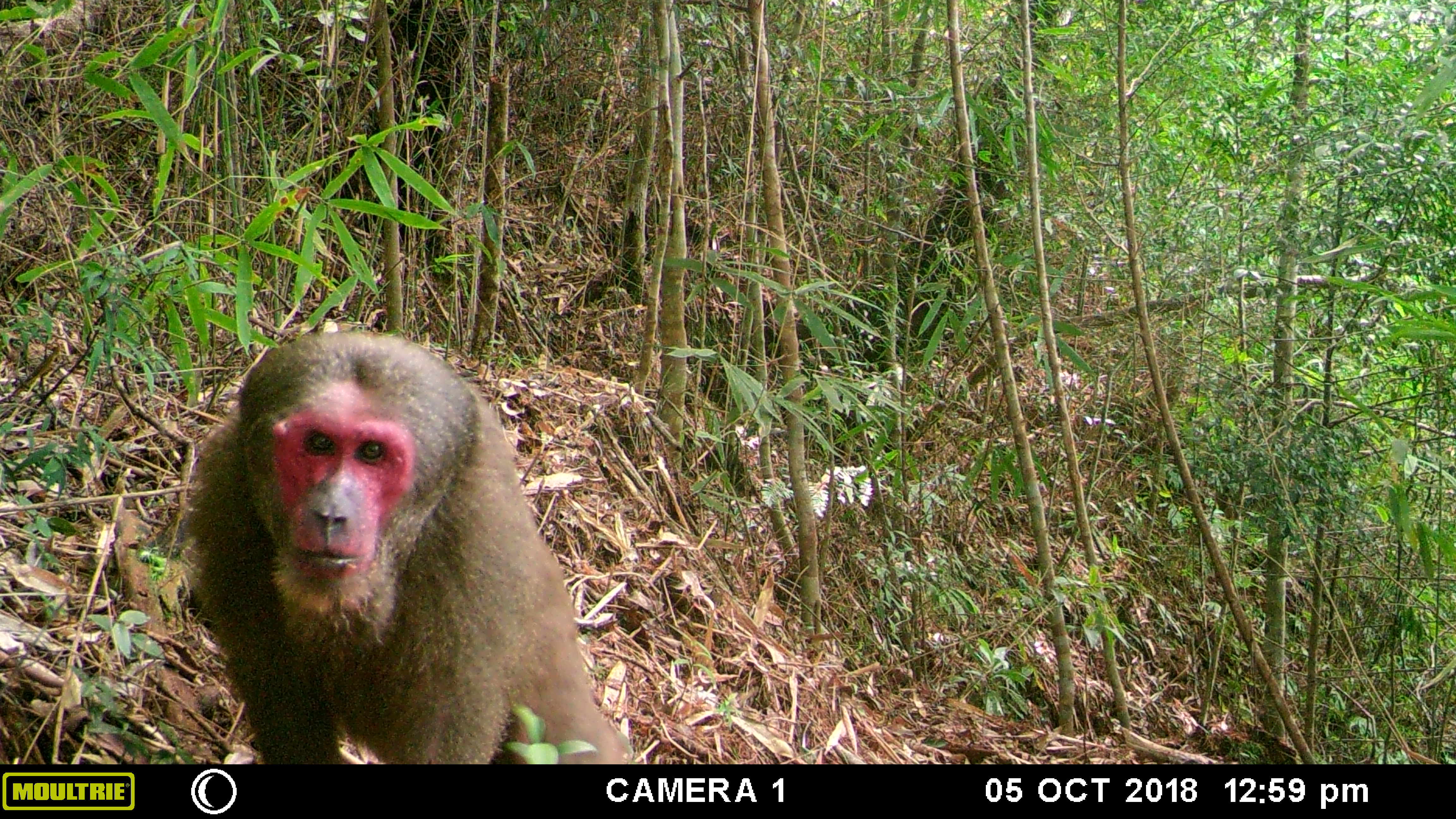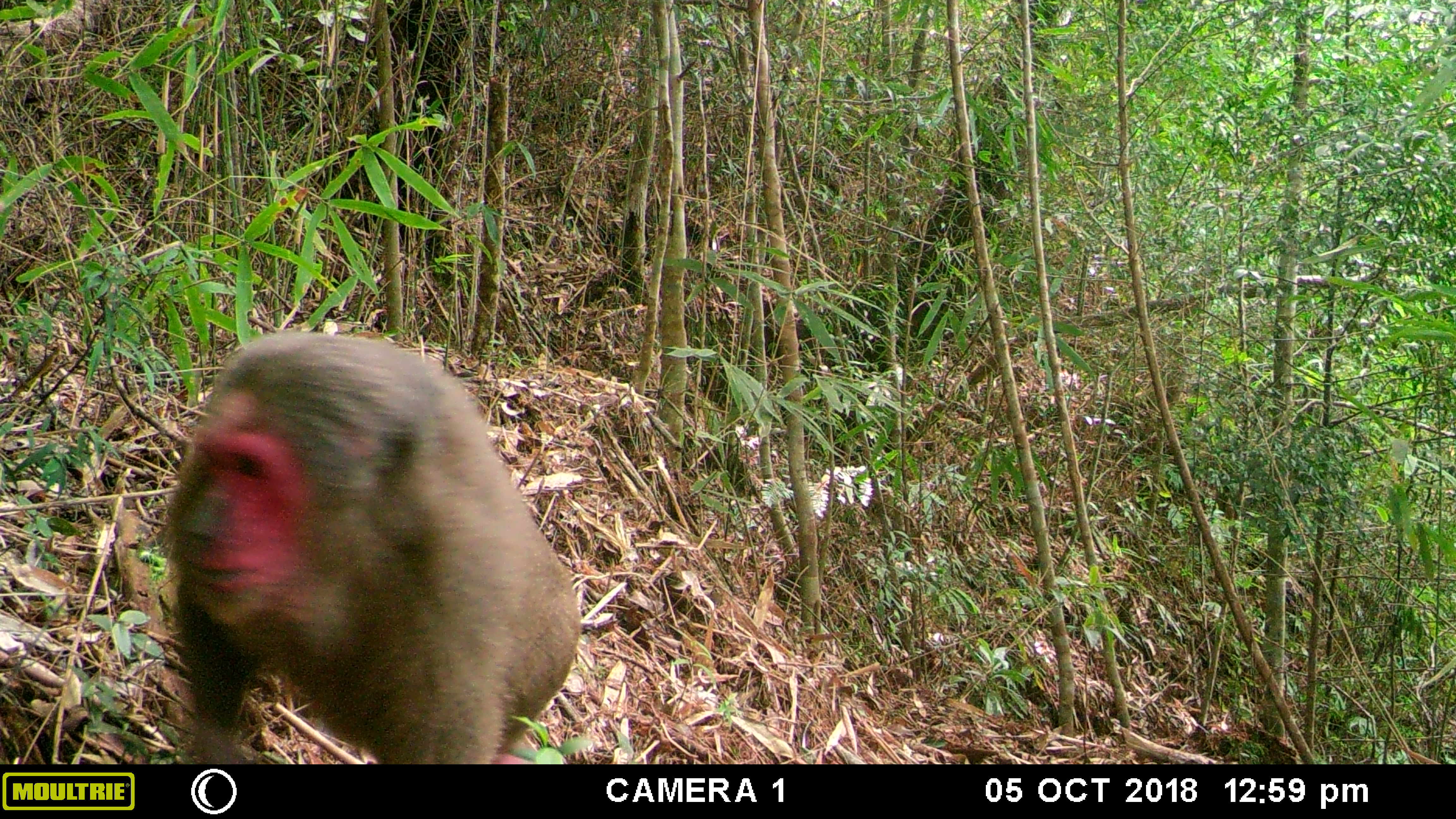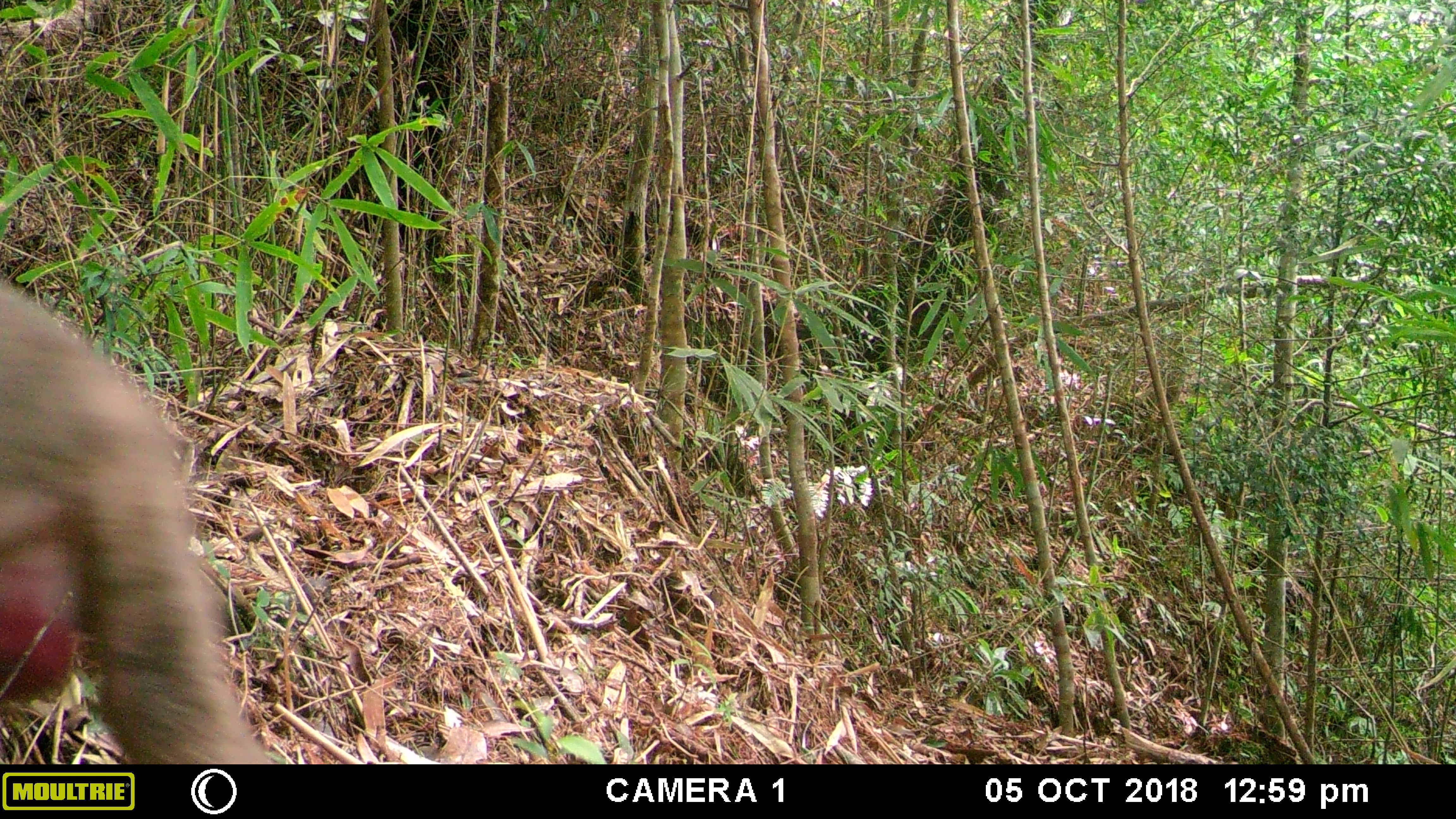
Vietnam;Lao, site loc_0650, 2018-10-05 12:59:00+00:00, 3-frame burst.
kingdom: Animalia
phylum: Chordata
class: Mammalia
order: Primates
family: Cercopithecidae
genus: Macaca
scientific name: Macaca arctoides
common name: stump-tailed macaque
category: stump tailed macaque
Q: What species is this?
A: Stump tailed macaque (stump-tailed macaque) (Macaca arctoides).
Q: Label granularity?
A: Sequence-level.